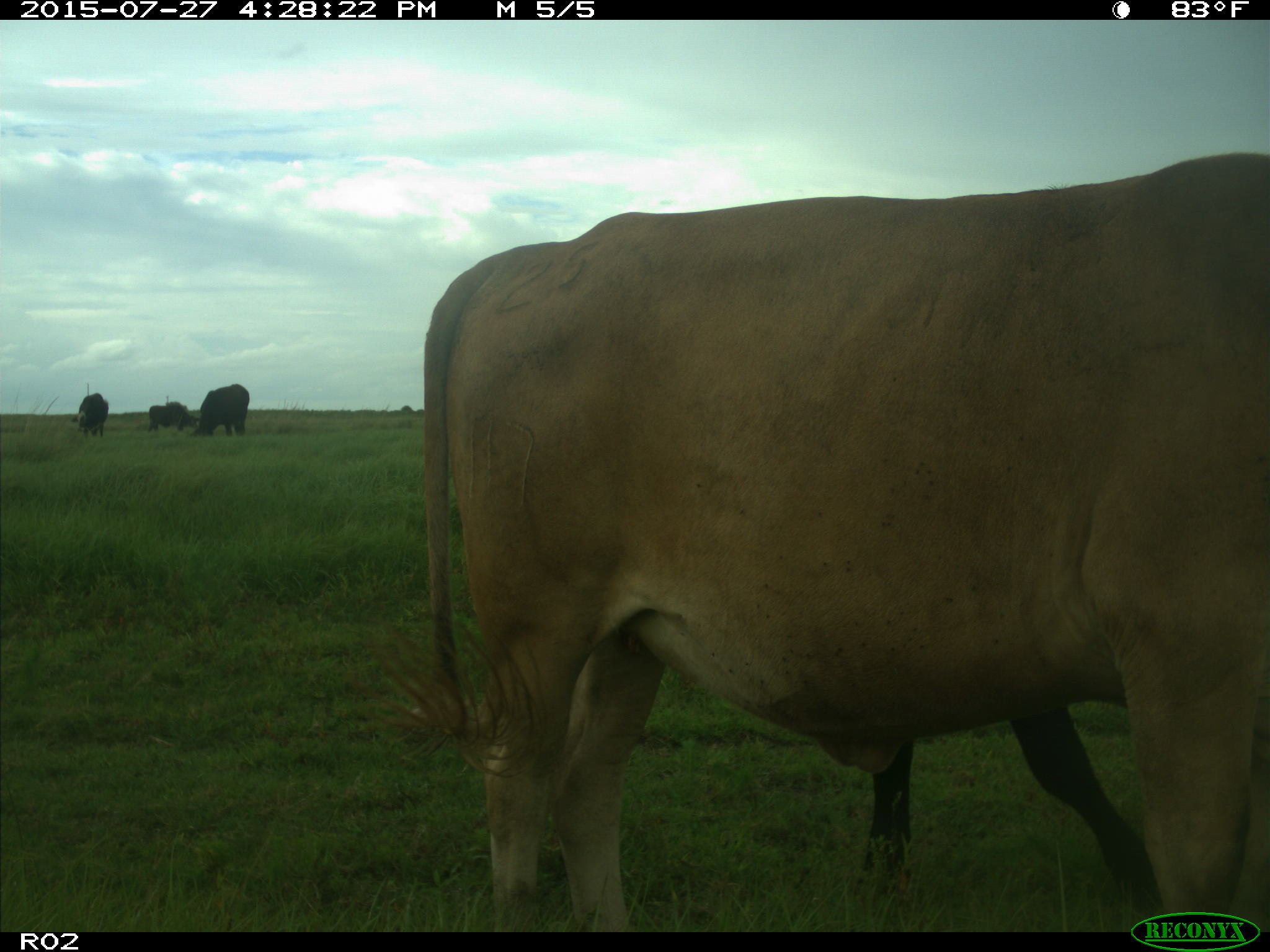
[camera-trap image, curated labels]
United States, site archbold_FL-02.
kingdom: Animalia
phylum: Chordata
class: Mammalia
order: Artiodactyla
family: Bovidae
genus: Bos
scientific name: Bos taurus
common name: domestic cow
Bos taurus (domestic cow).